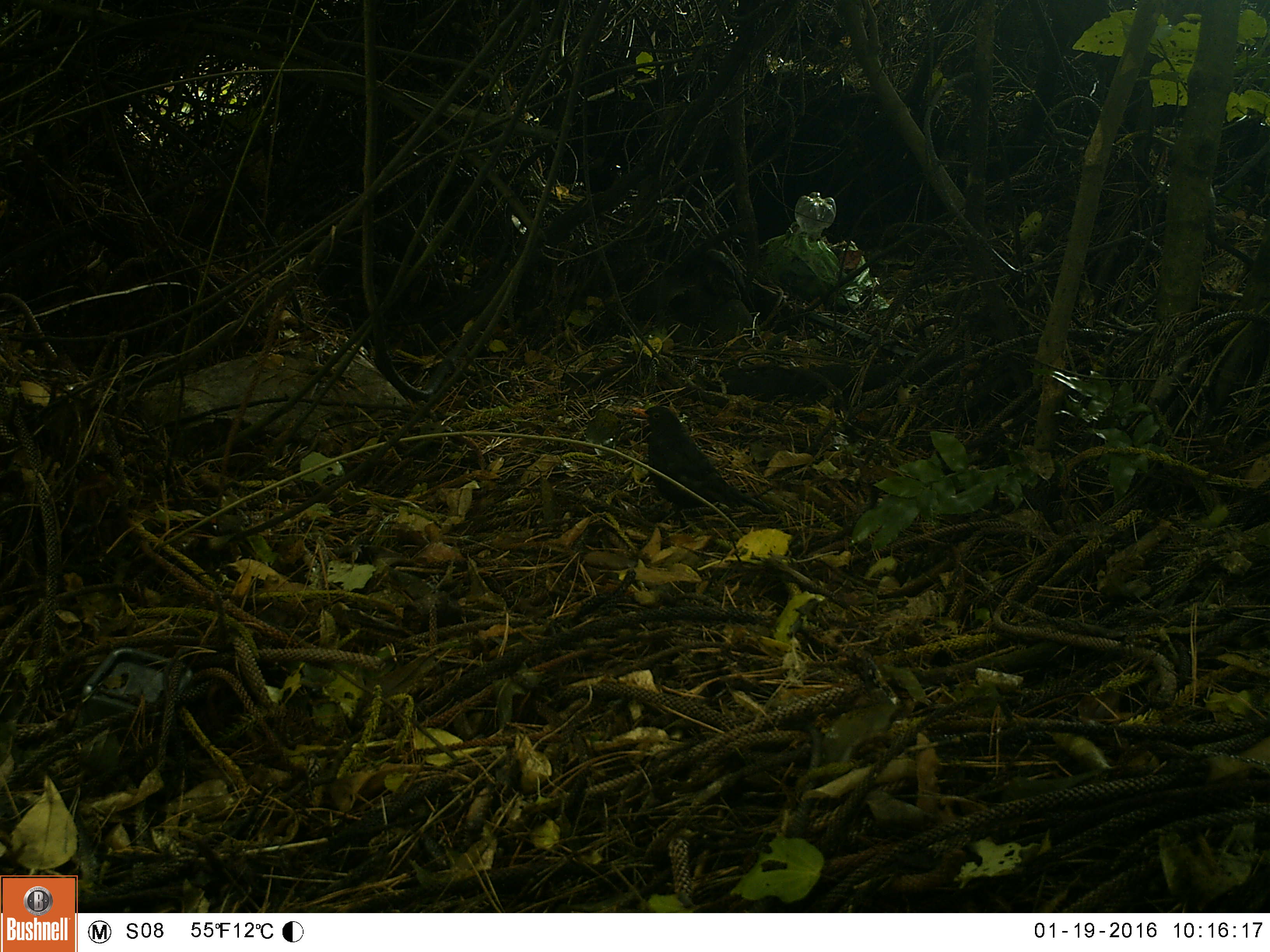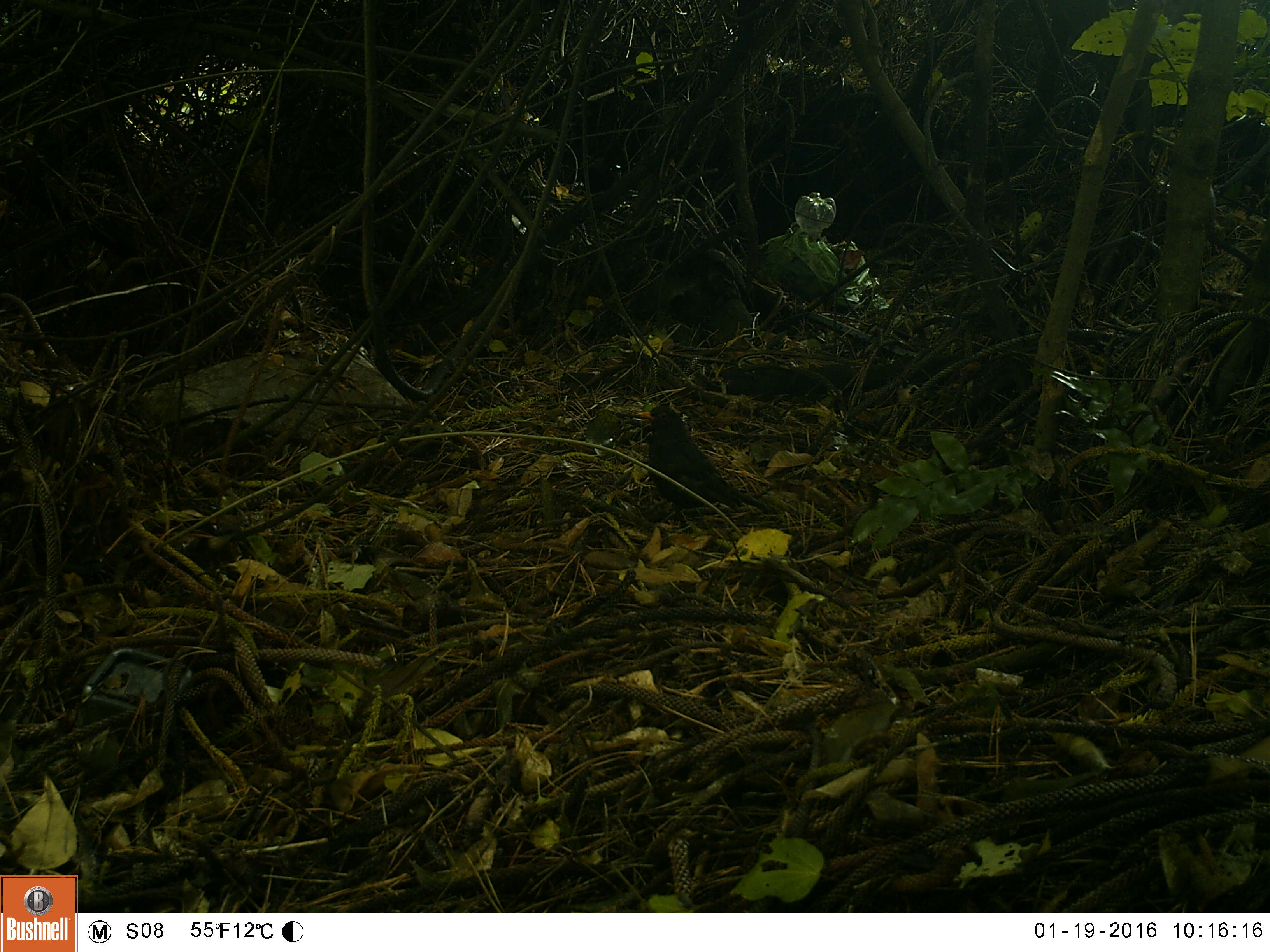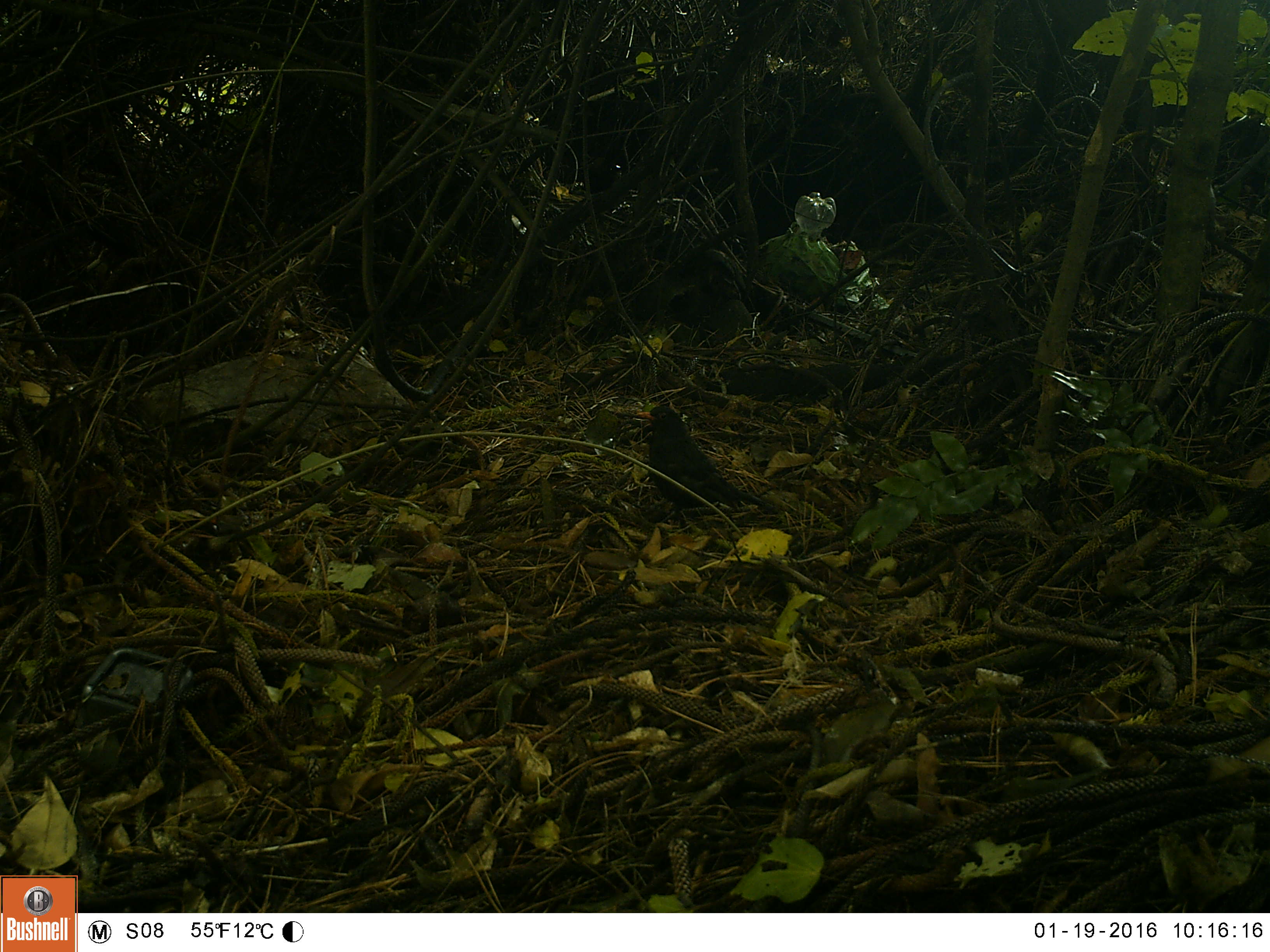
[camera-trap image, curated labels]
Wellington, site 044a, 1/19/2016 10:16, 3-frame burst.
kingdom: Animalia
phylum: Chordata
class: Aves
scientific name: Aves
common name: bird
Bird (Aves).